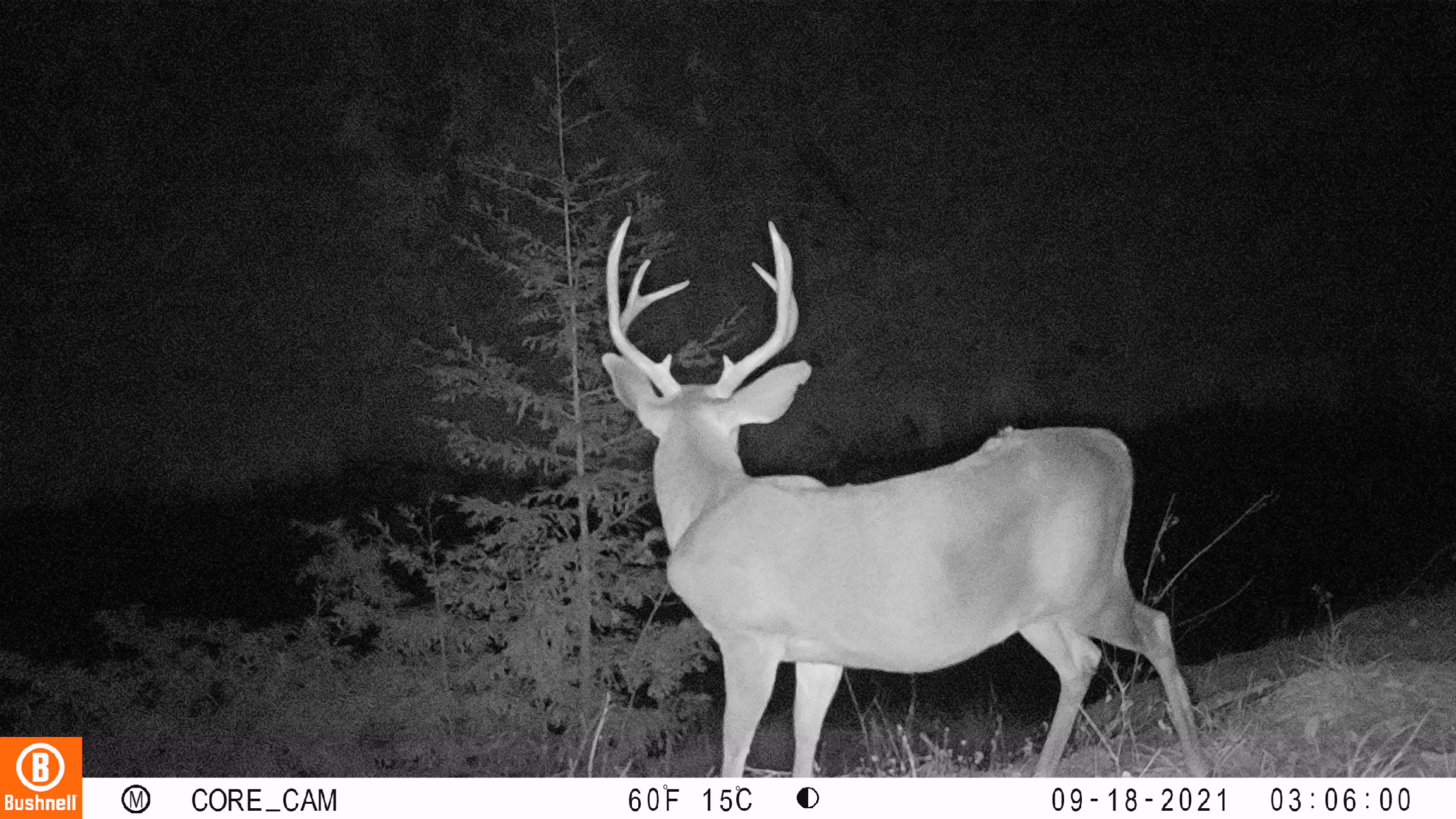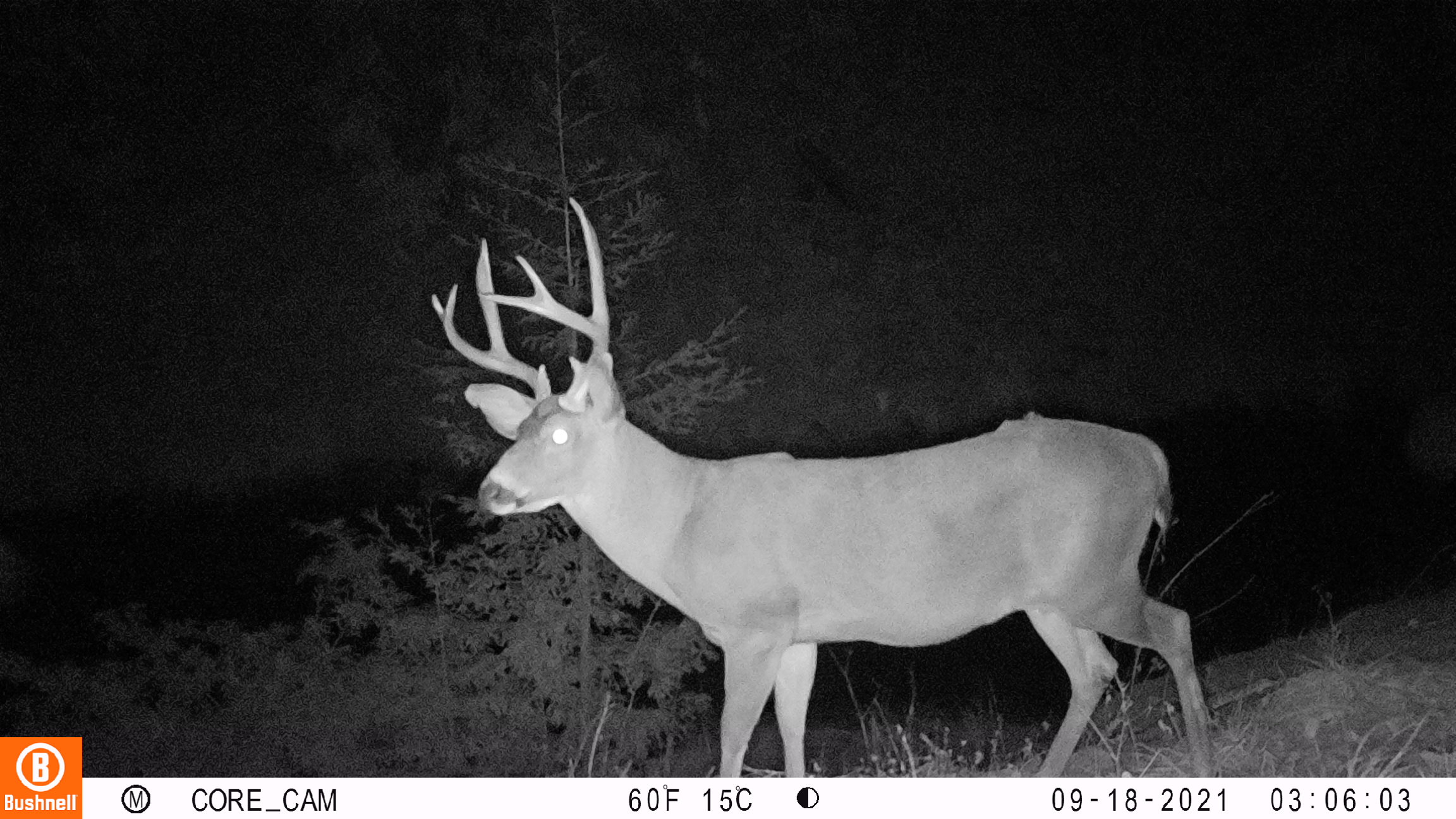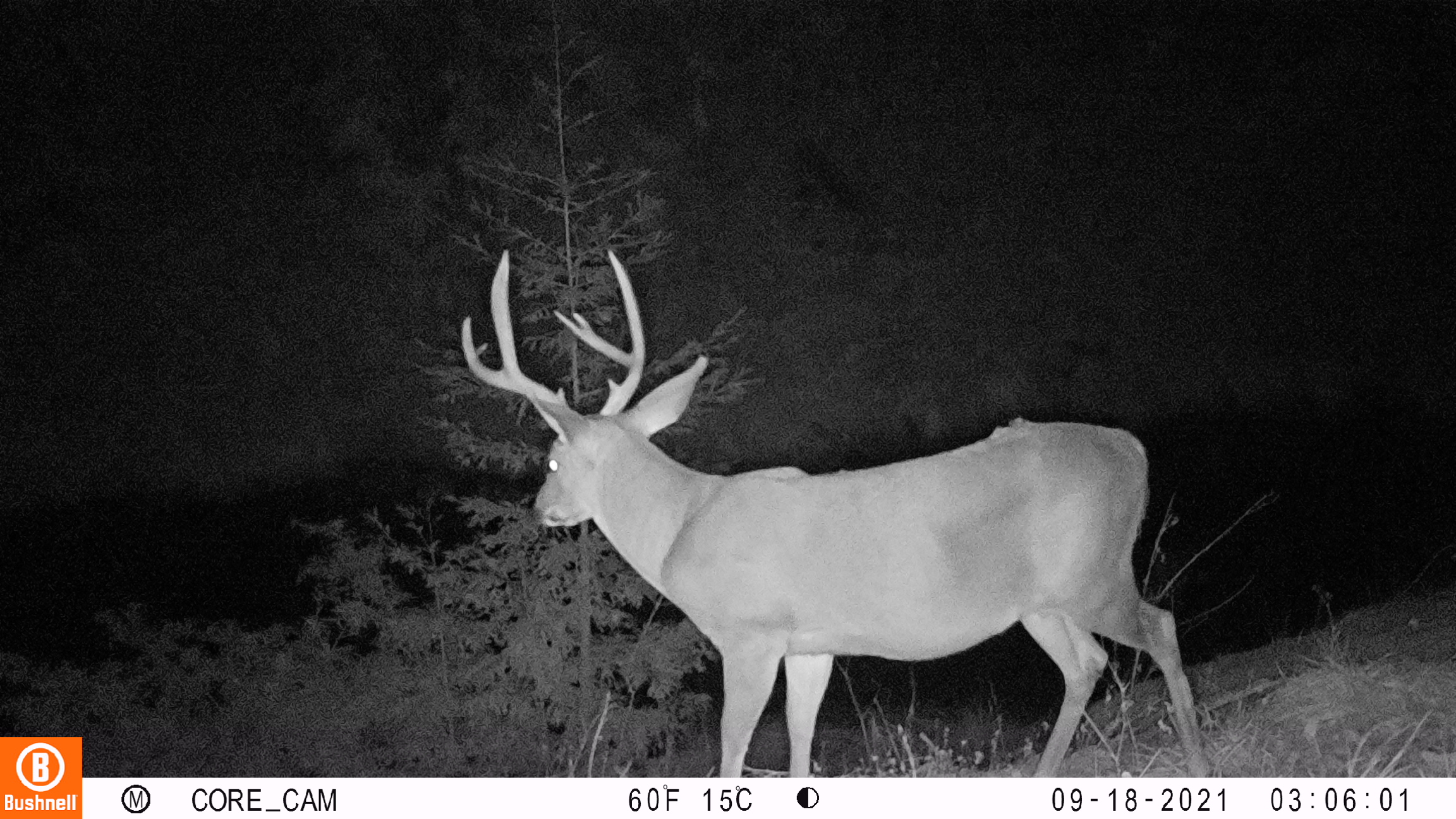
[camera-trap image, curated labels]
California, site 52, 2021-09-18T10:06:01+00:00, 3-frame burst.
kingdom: Animalia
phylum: Chordata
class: Mammalia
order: Artiodactyla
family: Cervidae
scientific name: Cervidae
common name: elk or deer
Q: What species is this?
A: Elk or deer (Cervidae).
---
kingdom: Animalia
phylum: Chordata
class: Mammalia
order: Artiodactyla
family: Cervidae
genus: Odocoileus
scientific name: Odocoileus hemionus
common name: mule deer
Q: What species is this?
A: Mule deer (Odocoileus hemionus).